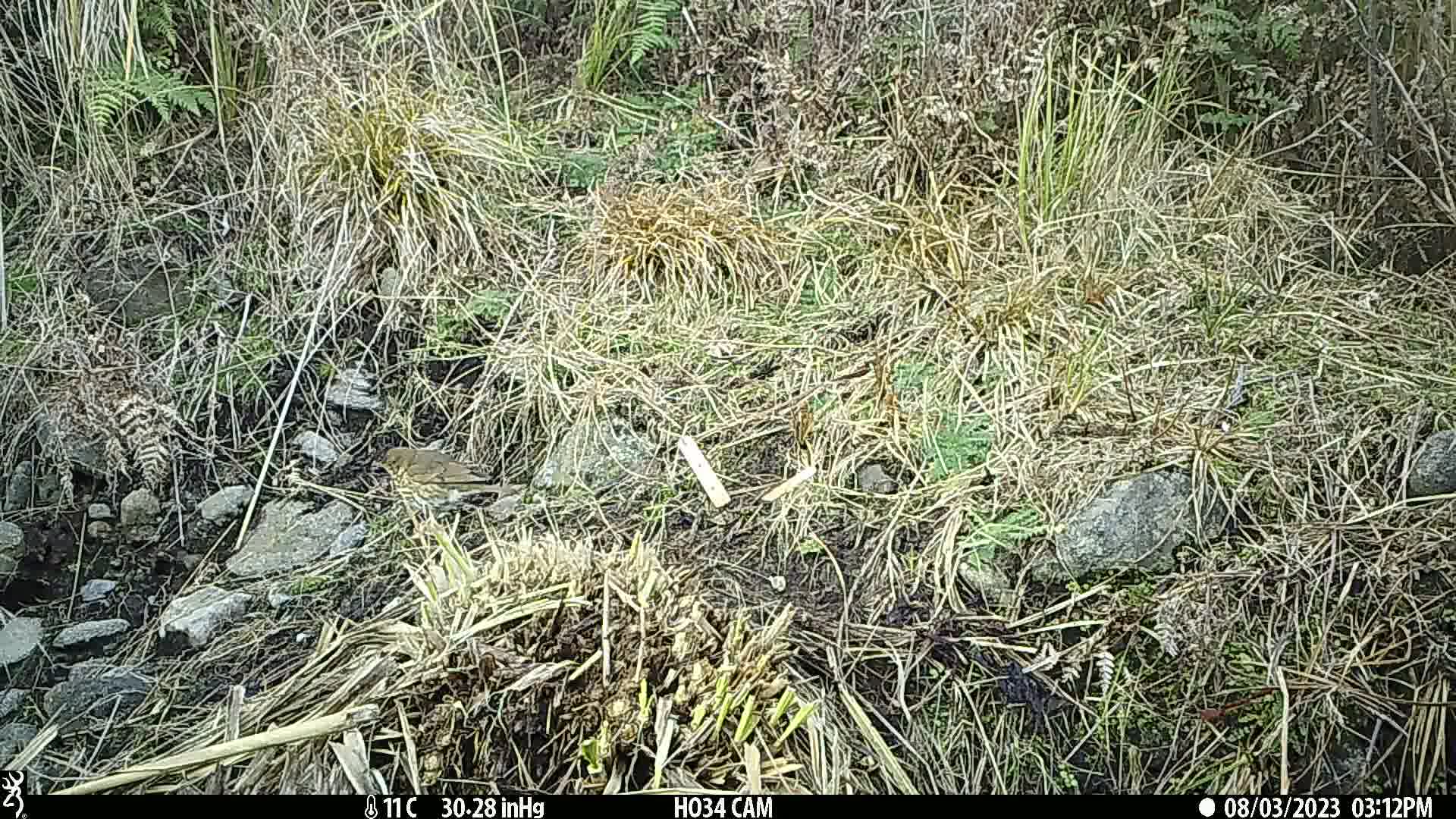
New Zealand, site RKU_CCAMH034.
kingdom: Animalia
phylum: Chordata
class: Aves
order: Passeriformes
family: Turdidae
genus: Turdus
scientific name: Turdus philomelos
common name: song thrush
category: thrush